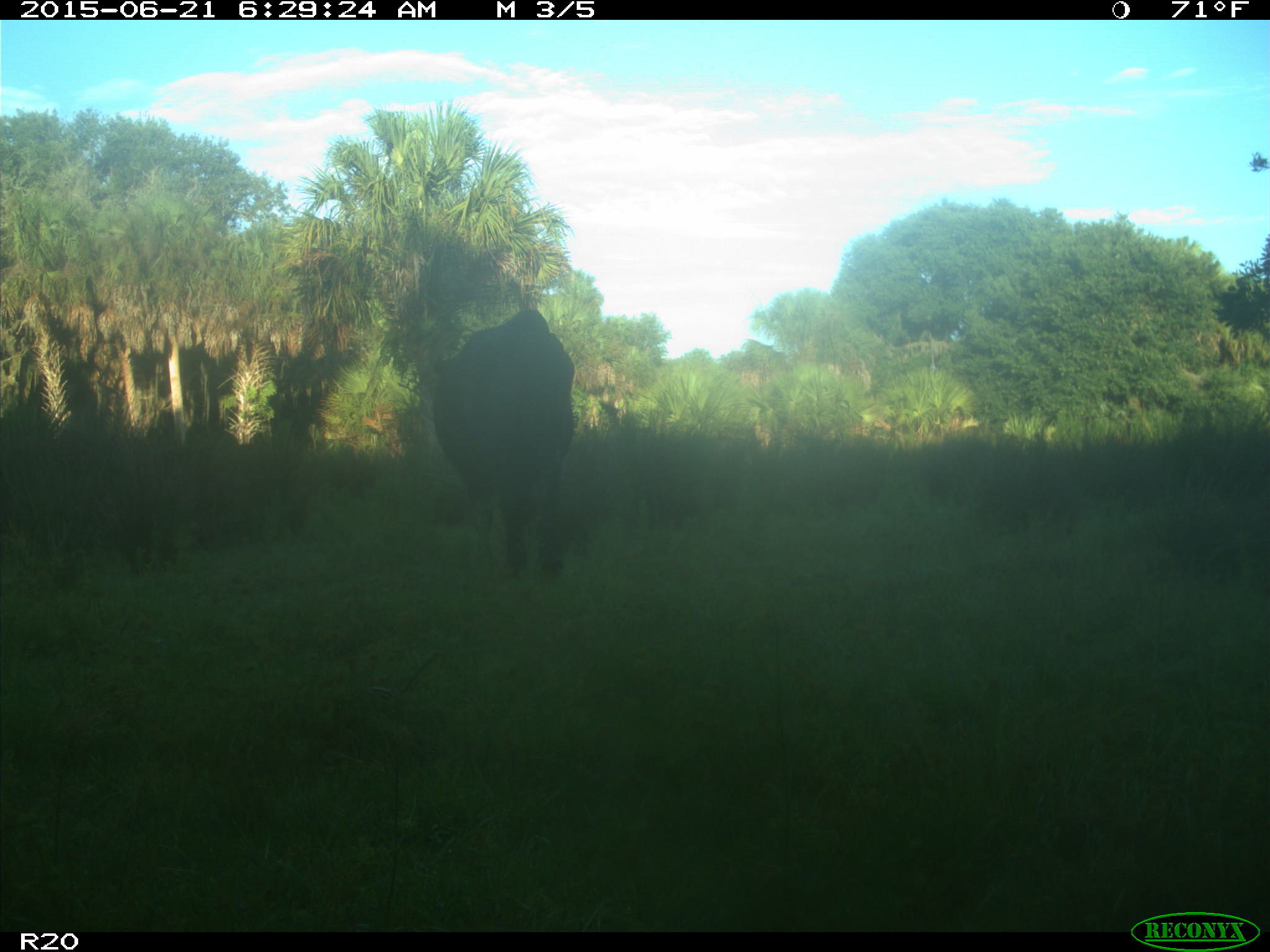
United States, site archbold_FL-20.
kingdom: Animalia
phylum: Chordata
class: Mammalia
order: Artiodactyla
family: Bovidae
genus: Bos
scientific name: Bos taurus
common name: domestic cow